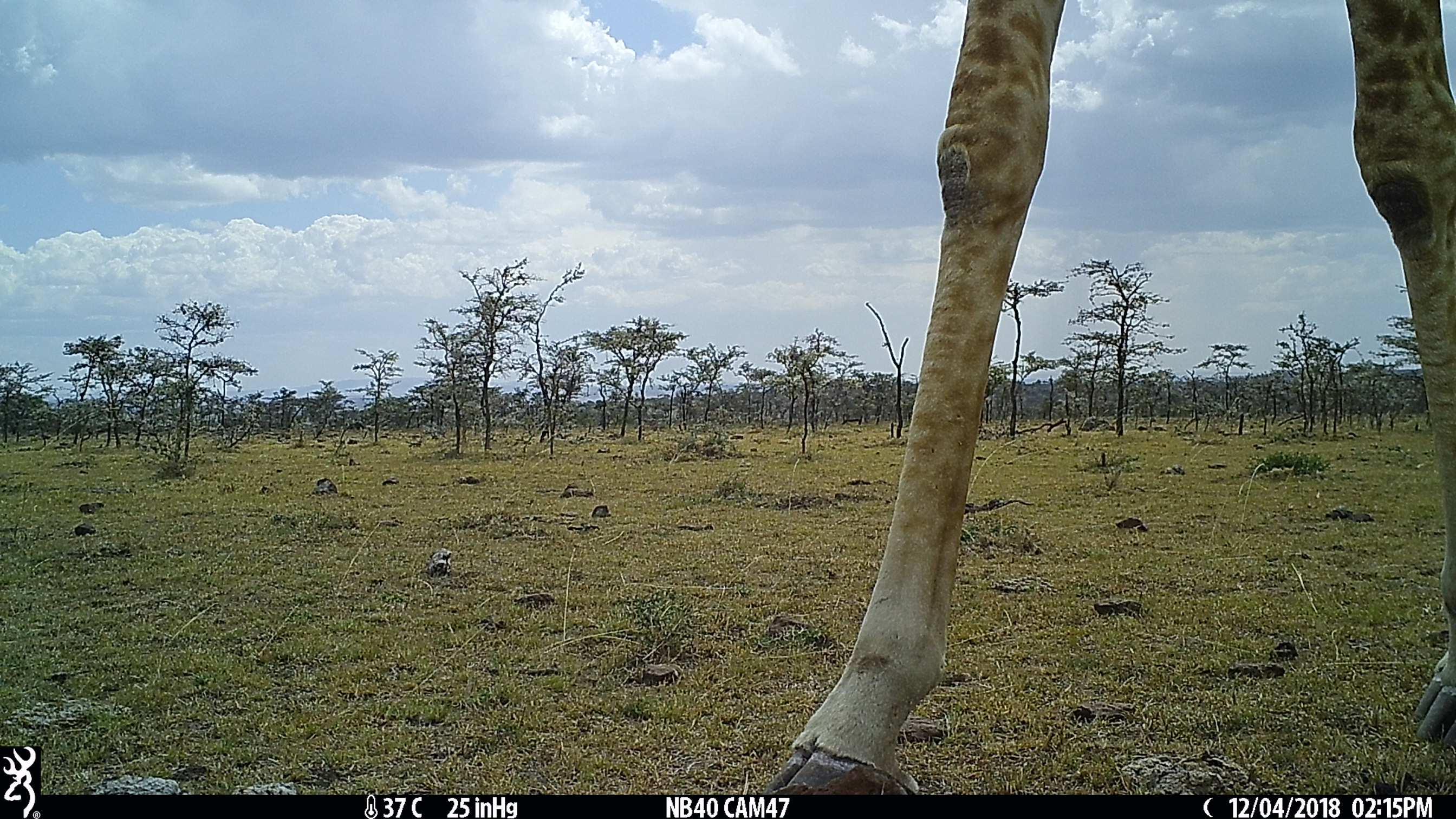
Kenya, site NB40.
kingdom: Animalia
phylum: Chordata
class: Mammalia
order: Artiodactyla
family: Giraffidae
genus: Giraffa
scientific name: Giraffa camelopardalis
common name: northern giraffe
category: giraffe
Giraffe (northern giraffe) (Giraffa camelopardalis).